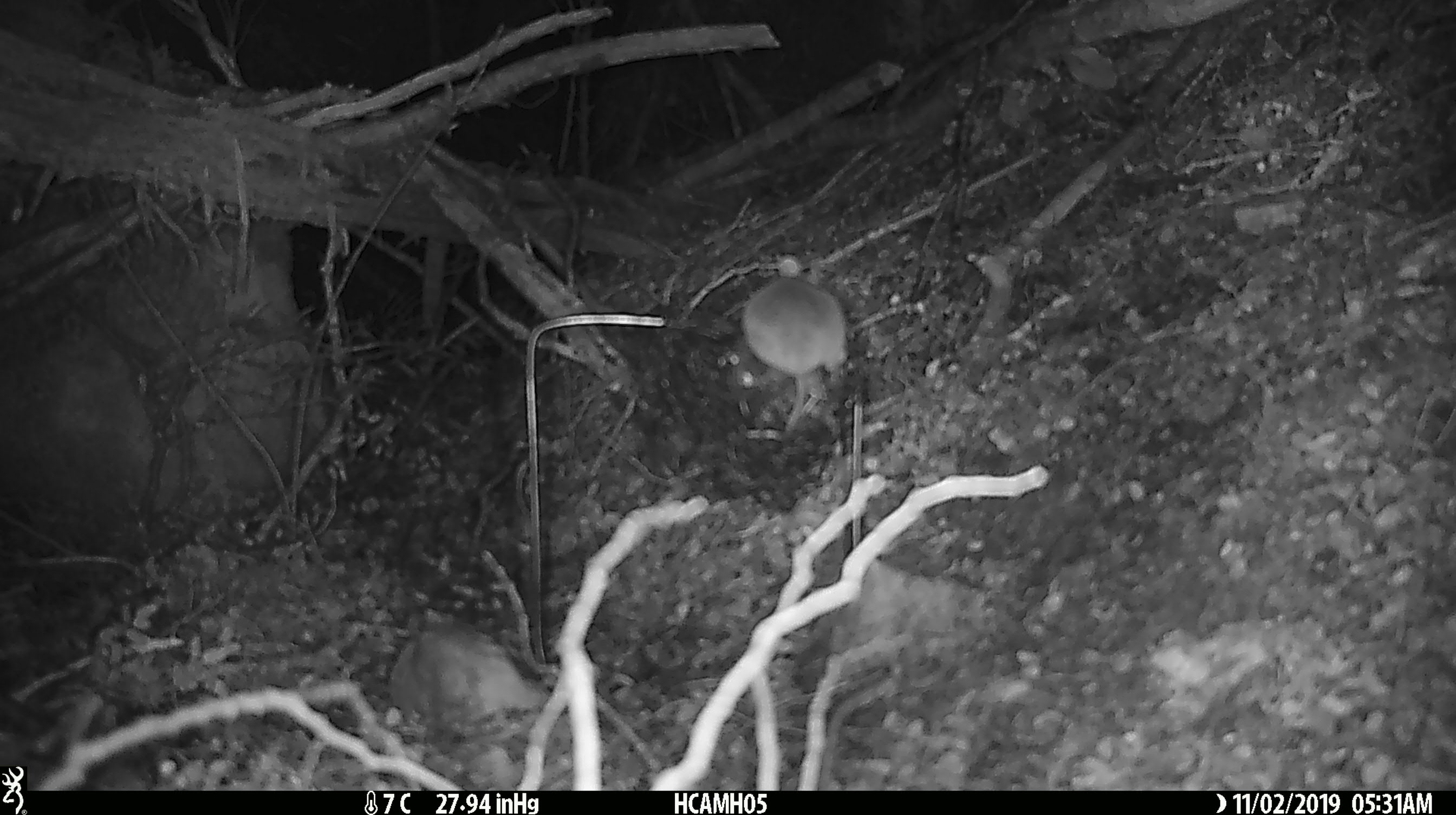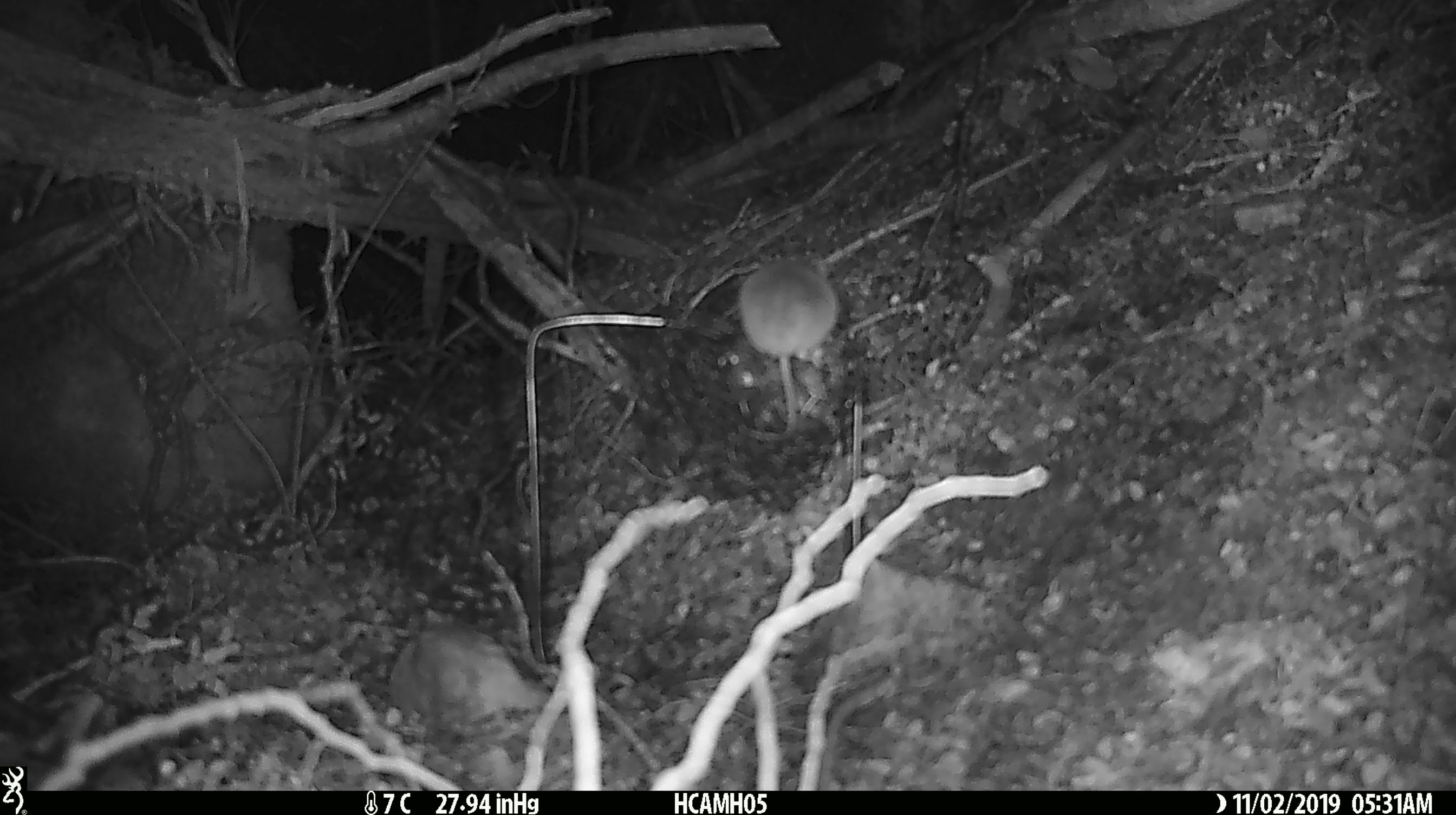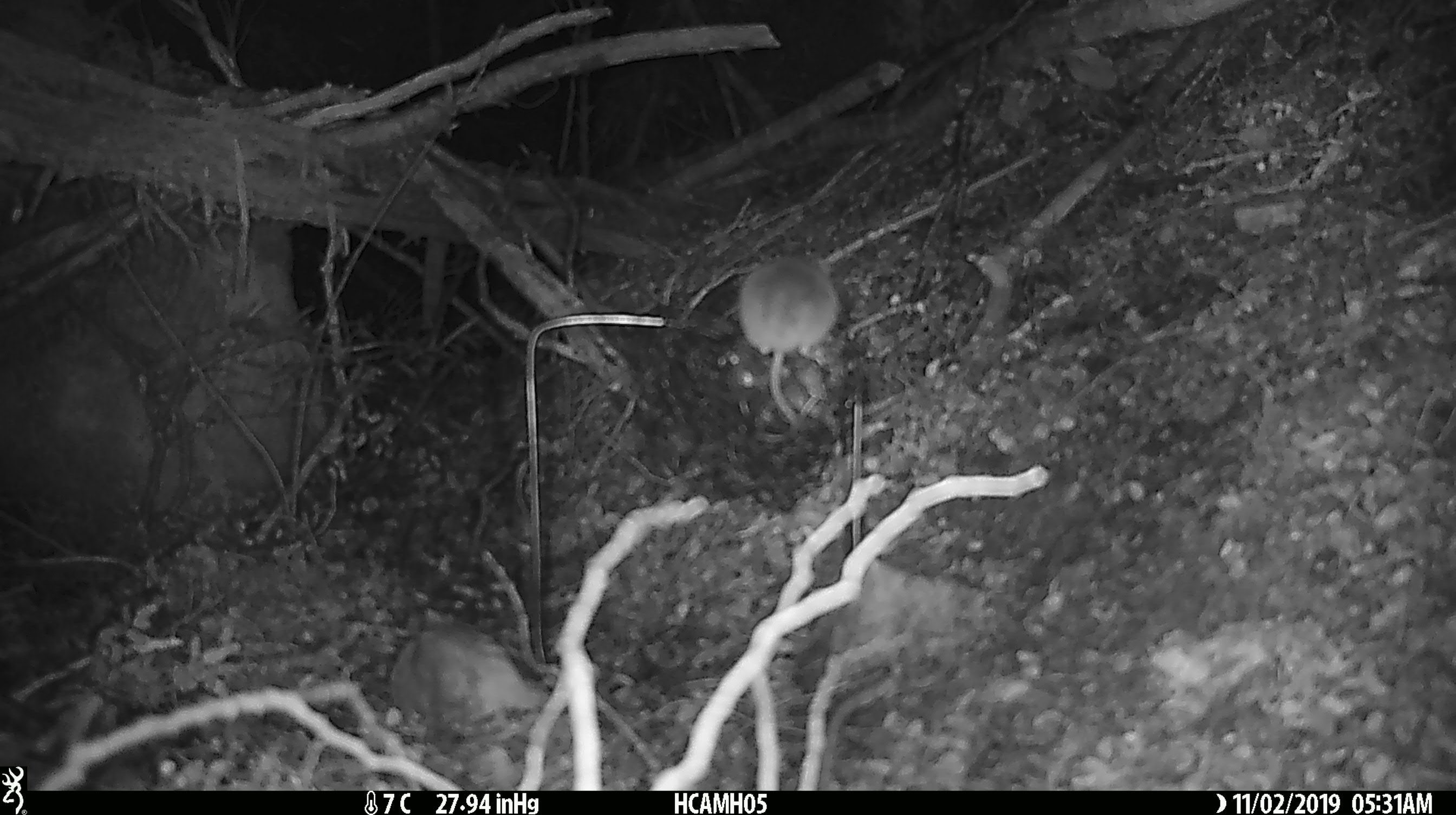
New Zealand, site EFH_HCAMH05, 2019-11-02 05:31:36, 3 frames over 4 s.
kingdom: Animalia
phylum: Chordata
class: Mammalia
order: Rodentia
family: Muridae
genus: Mus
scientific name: Mus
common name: mouse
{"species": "mouse (Mus)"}